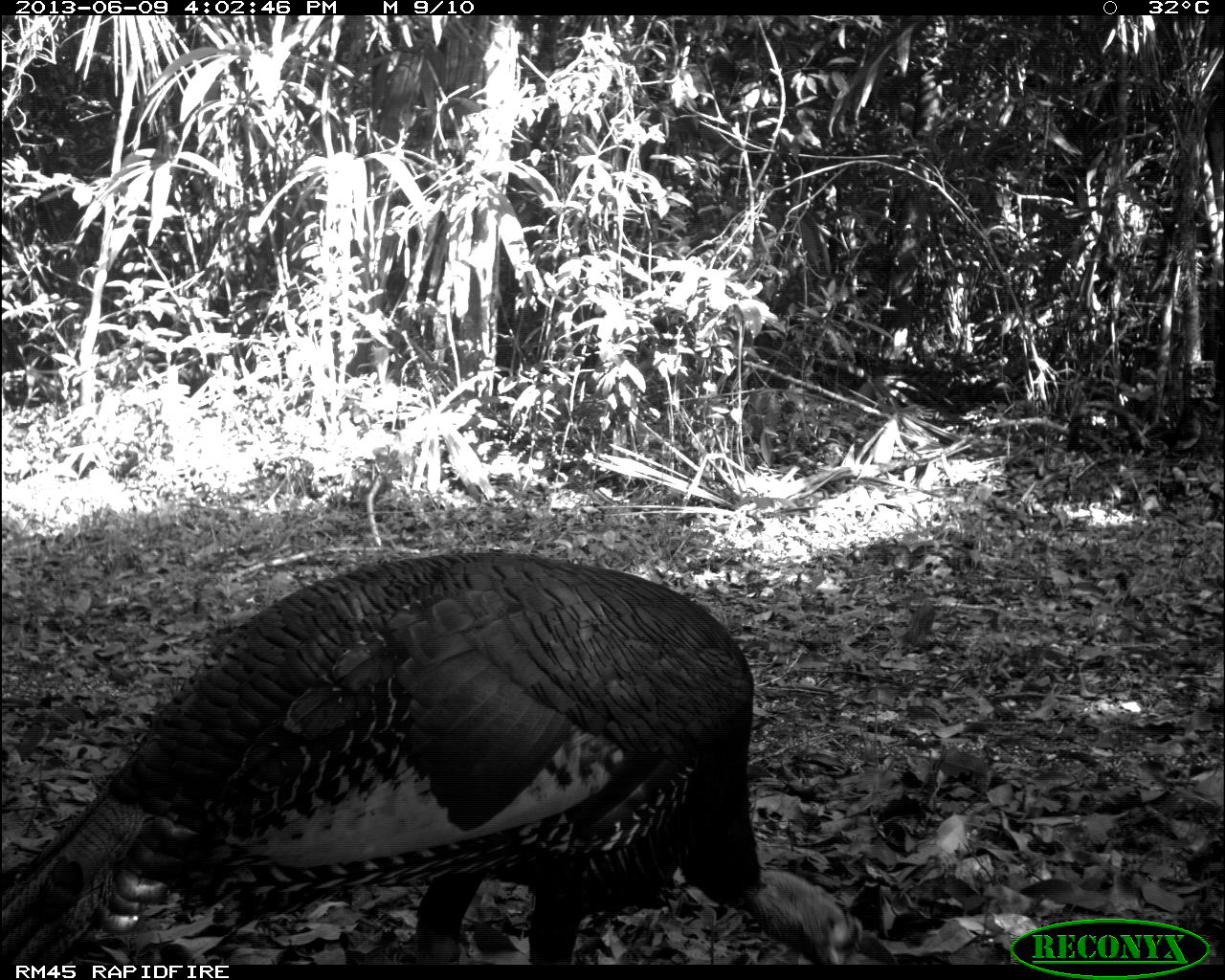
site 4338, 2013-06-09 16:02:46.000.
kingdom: Animalia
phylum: Chordata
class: Aves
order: Galliformes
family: Phasianidae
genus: Meleagris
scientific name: Meleagris ocellata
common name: ocellated turkey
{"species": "Meleagris ocellata (ocellated turkey)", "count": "1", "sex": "male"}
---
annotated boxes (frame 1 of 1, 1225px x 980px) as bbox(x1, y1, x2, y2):
meleagris ocellata: bbox(3, 544, 864, 967)